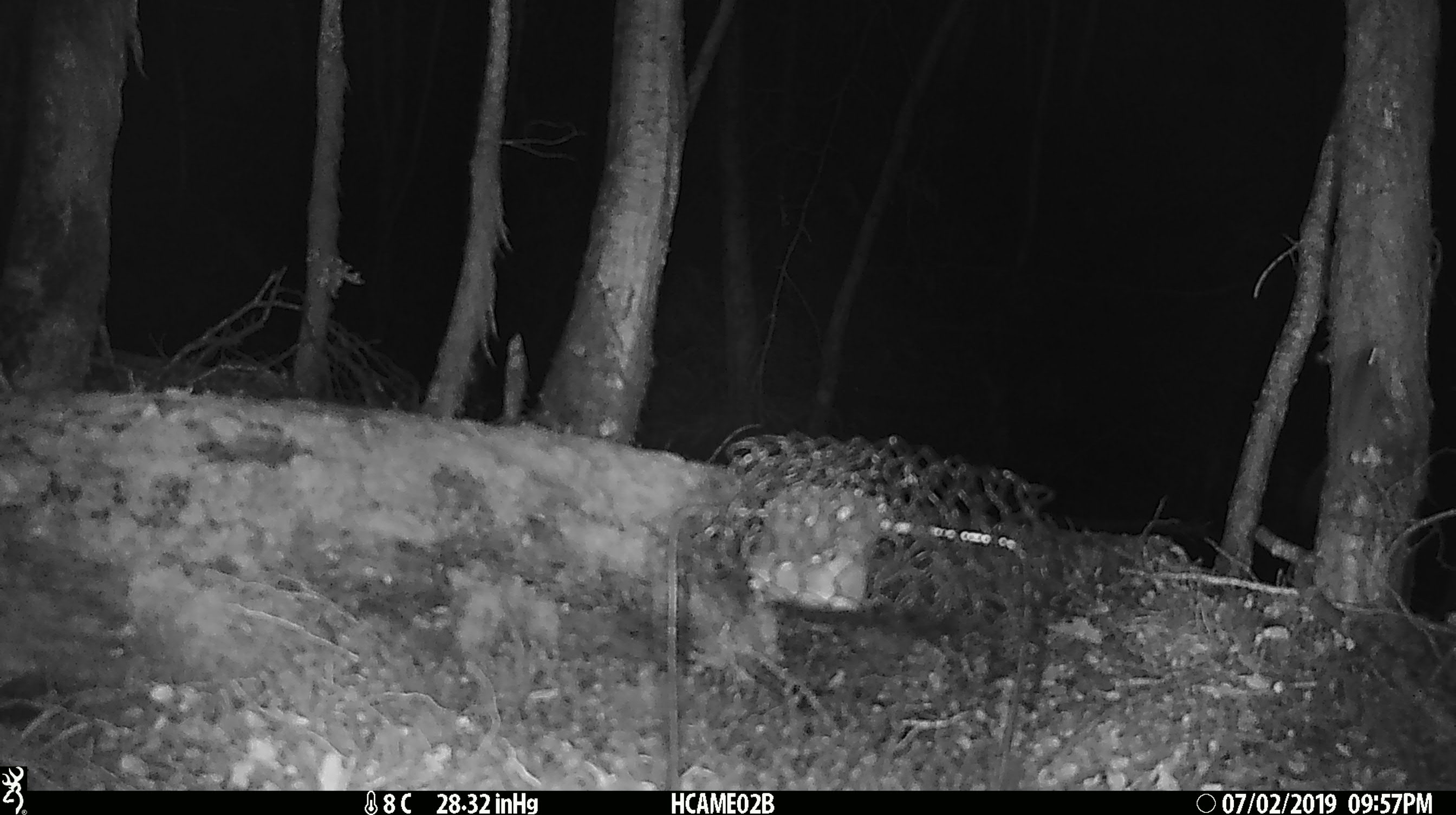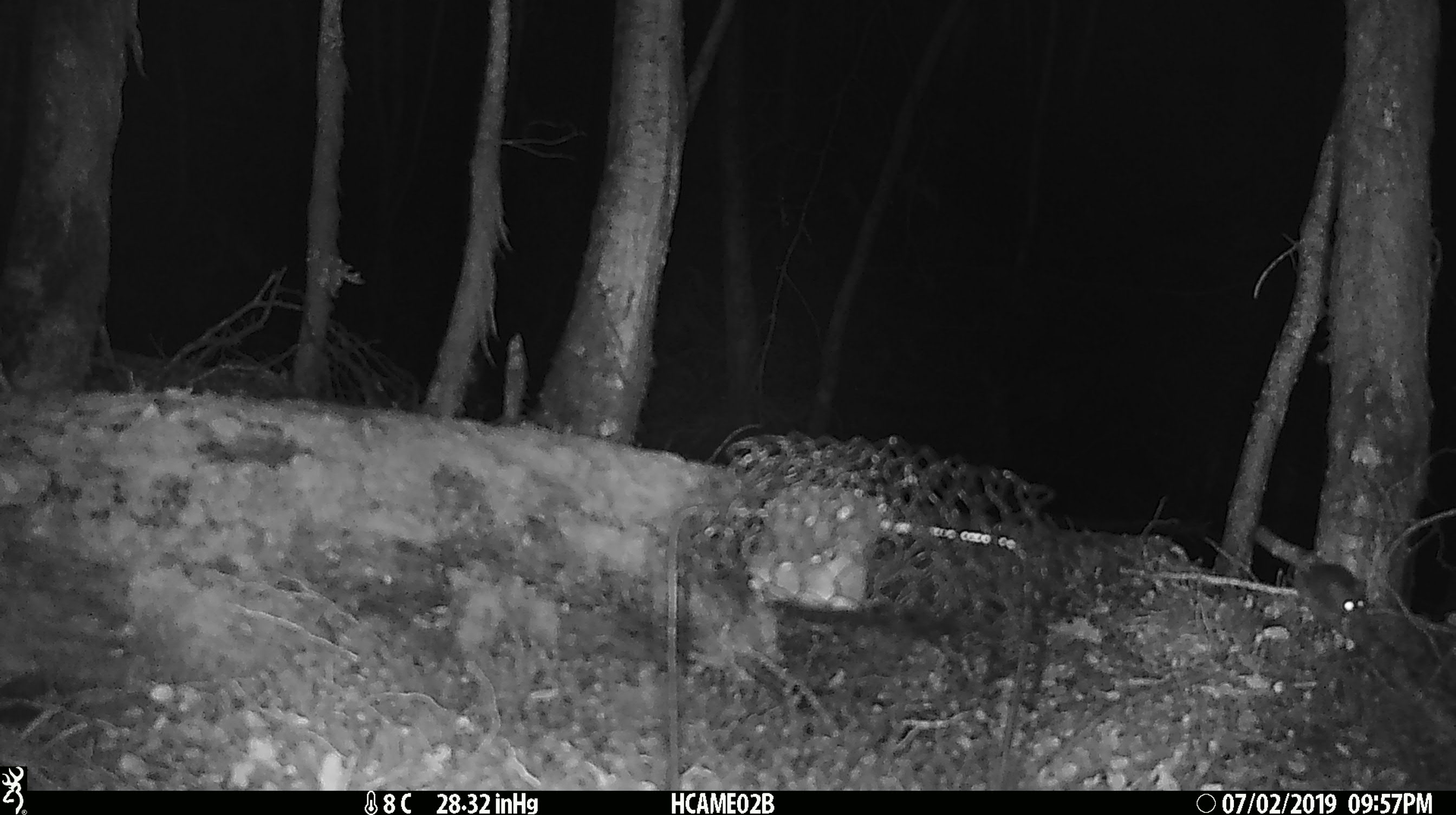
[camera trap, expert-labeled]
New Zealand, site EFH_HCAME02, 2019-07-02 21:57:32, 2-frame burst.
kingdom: Animalia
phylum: Chordata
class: Mammalia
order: Rodentia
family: Muridae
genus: Mus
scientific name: Mus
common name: mouse